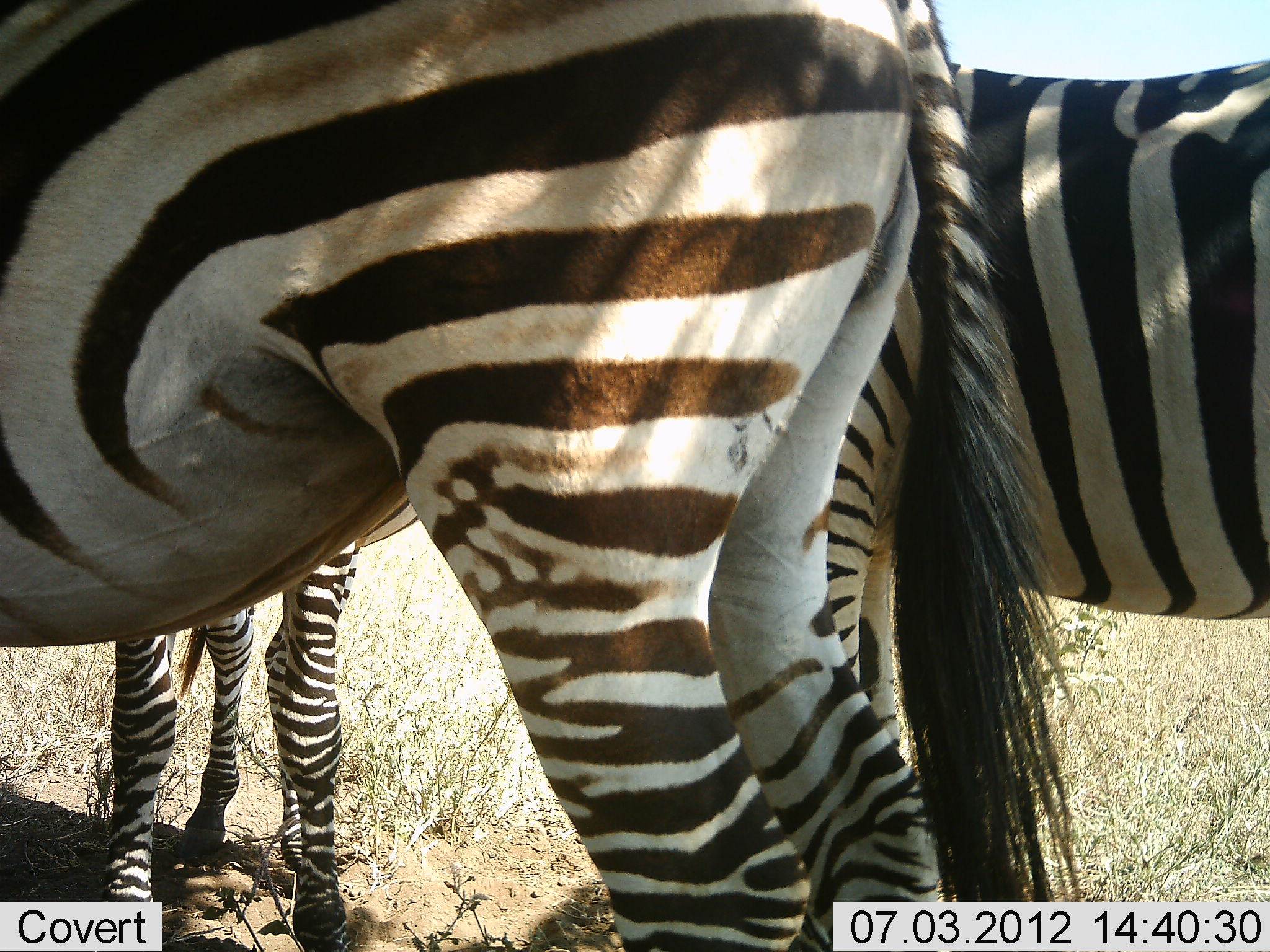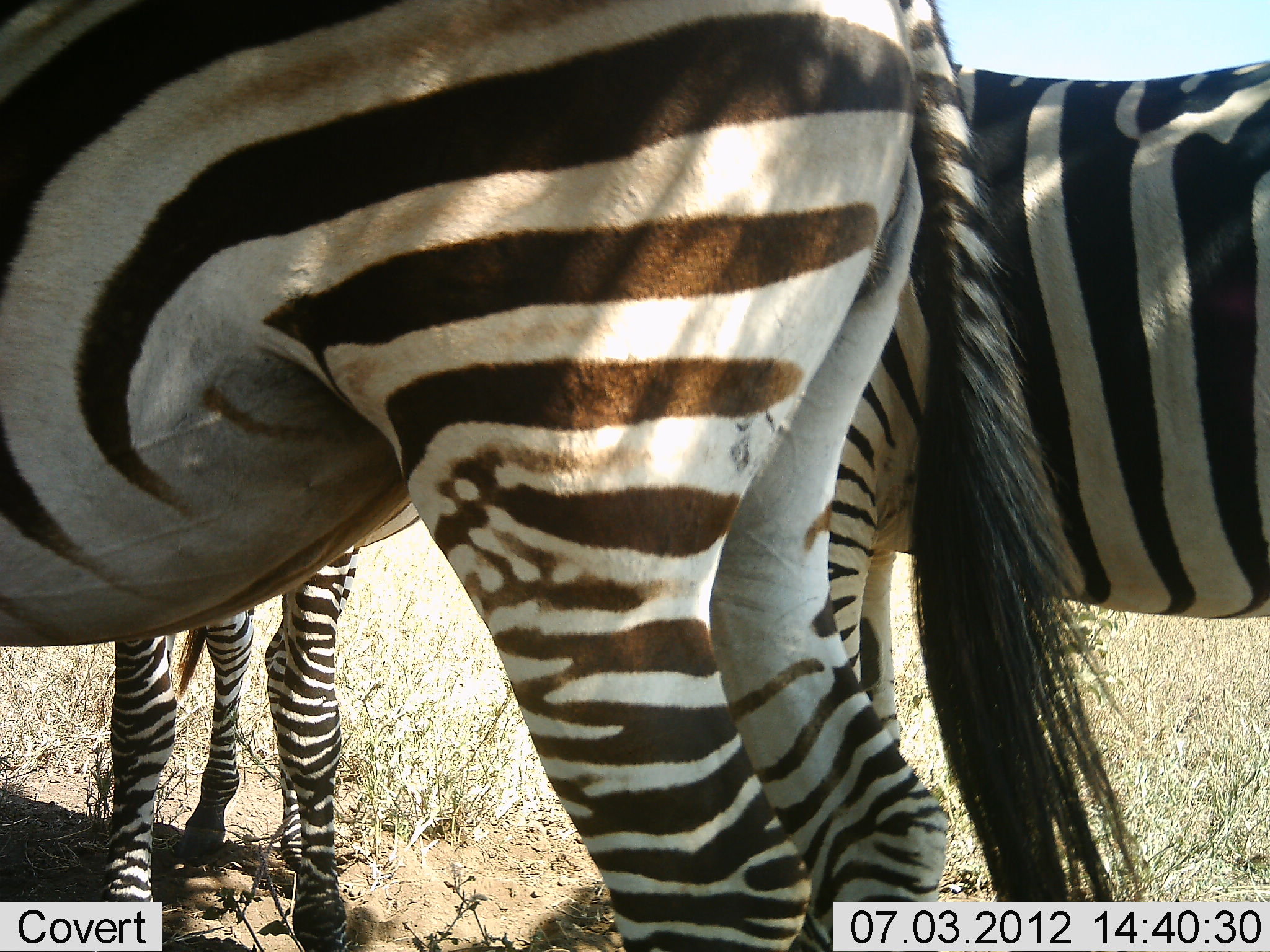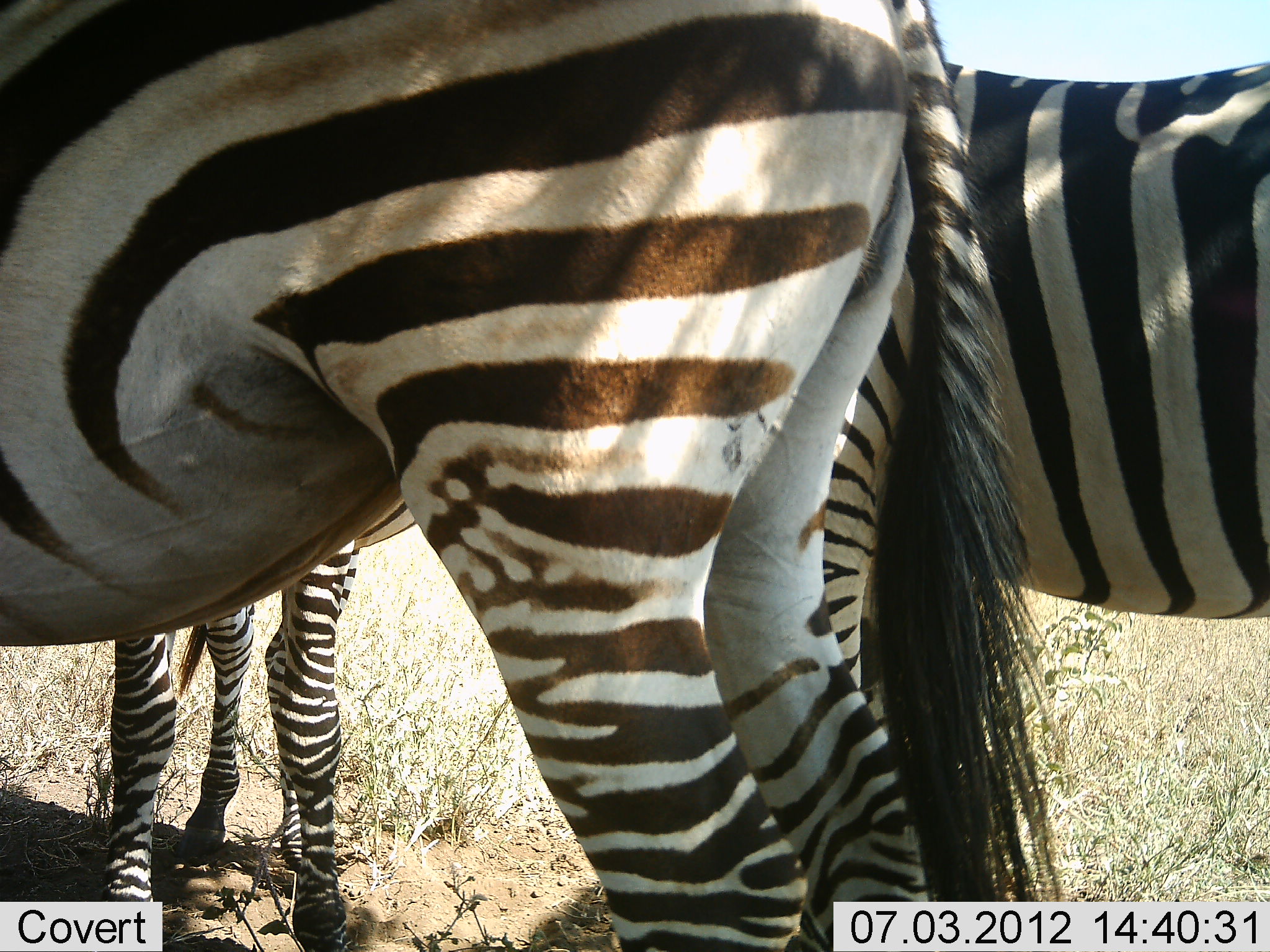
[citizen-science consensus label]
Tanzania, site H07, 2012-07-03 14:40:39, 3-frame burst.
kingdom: Animalia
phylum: Chordata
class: Mammalia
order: Perissodactyla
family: Equidae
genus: Equus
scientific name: Equus quagga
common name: plains zebra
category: zebra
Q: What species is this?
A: Zebra (plains zebra) (Equus quagga).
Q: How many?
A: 3.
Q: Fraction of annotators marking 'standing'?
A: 100%.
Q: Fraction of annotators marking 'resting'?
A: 0%.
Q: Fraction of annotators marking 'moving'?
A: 0%.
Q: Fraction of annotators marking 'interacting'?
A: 0%.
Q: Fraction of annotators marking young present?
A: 0%.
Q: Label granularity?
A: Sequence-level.